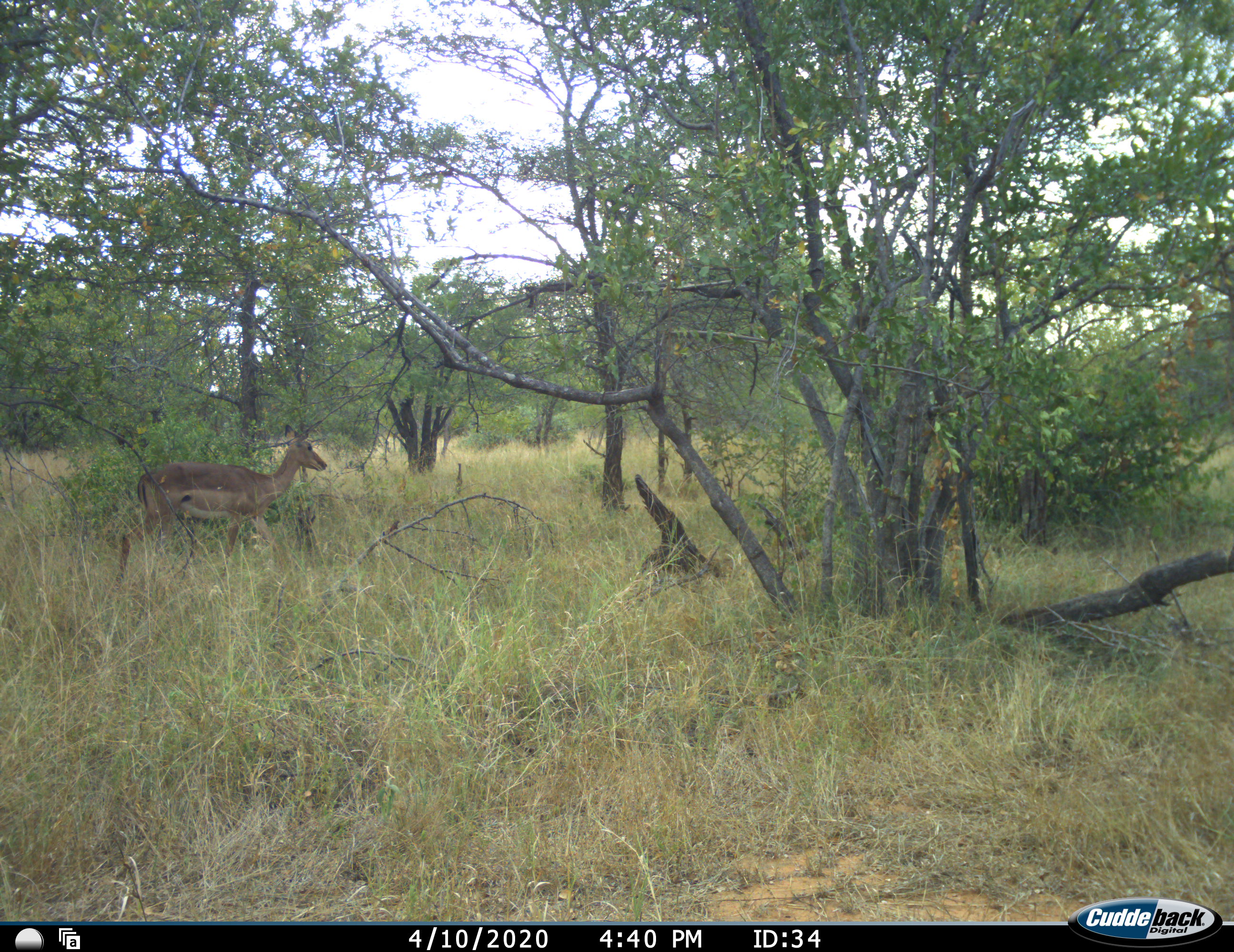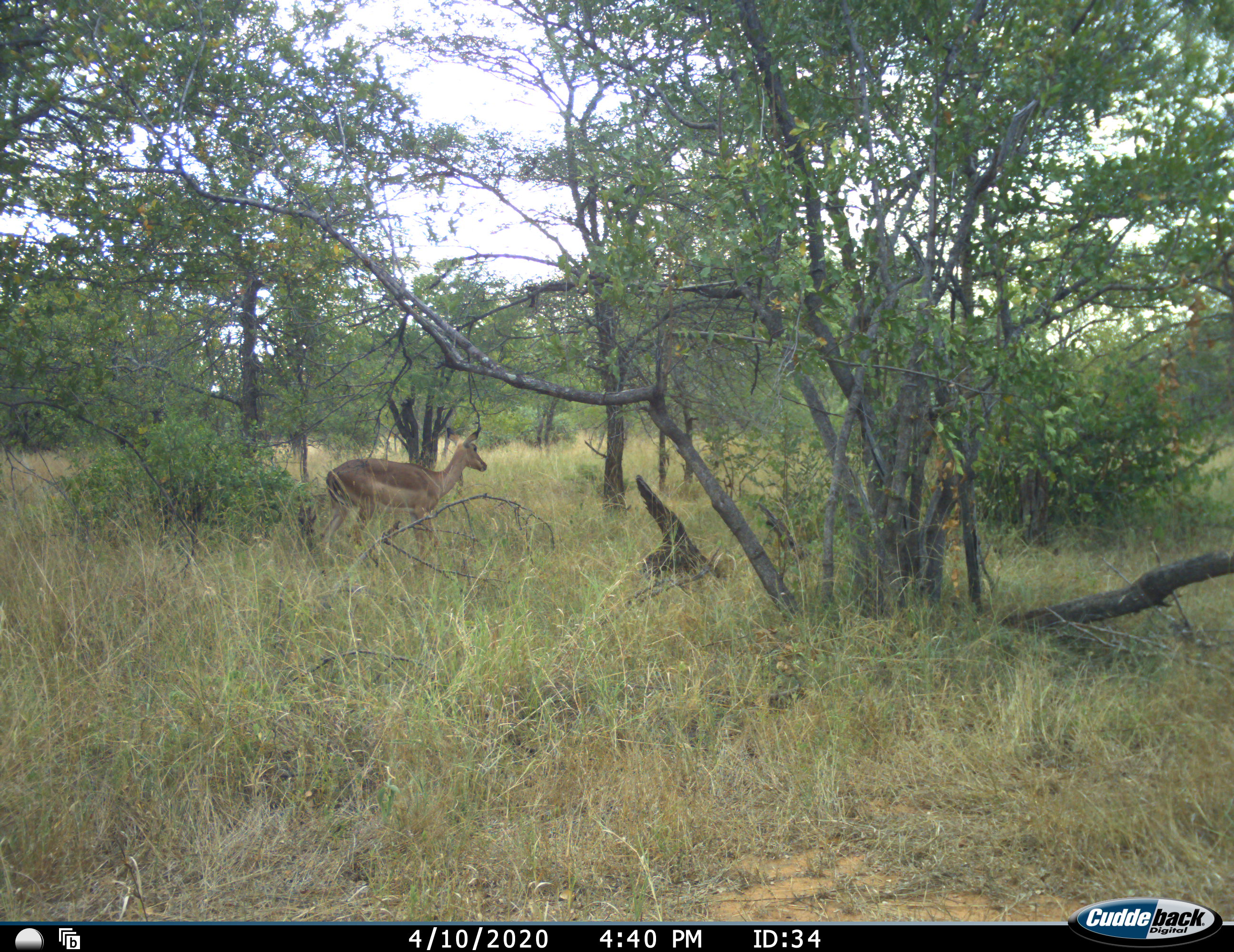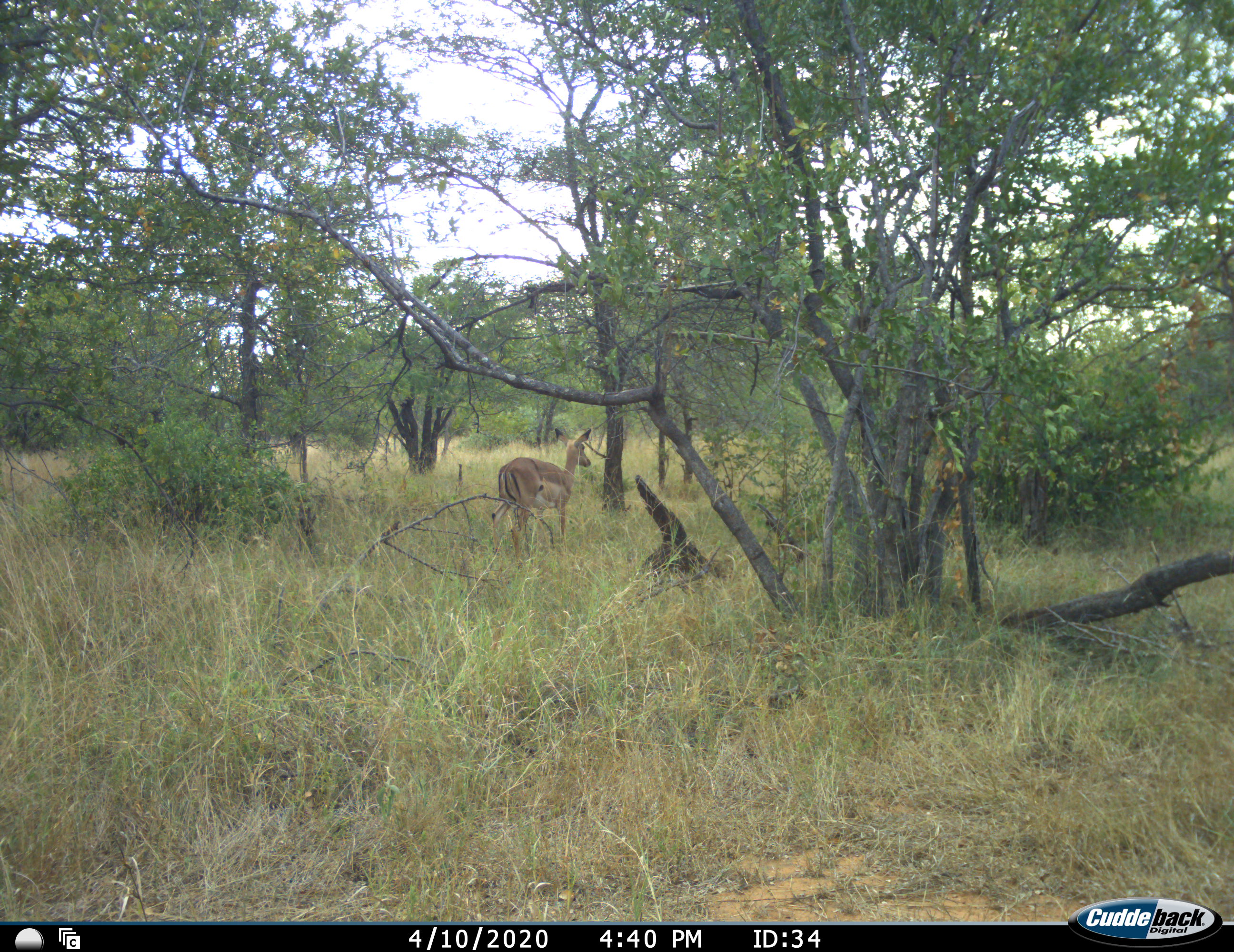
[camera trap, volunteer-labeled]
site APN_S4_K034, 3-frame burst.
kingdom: Animalia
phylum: Chordata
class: Mammalia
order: Artiodactyla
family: Bovidae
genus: Aepyceros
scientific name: Aepyceros melampus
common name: impala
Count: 1.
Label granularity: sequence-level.